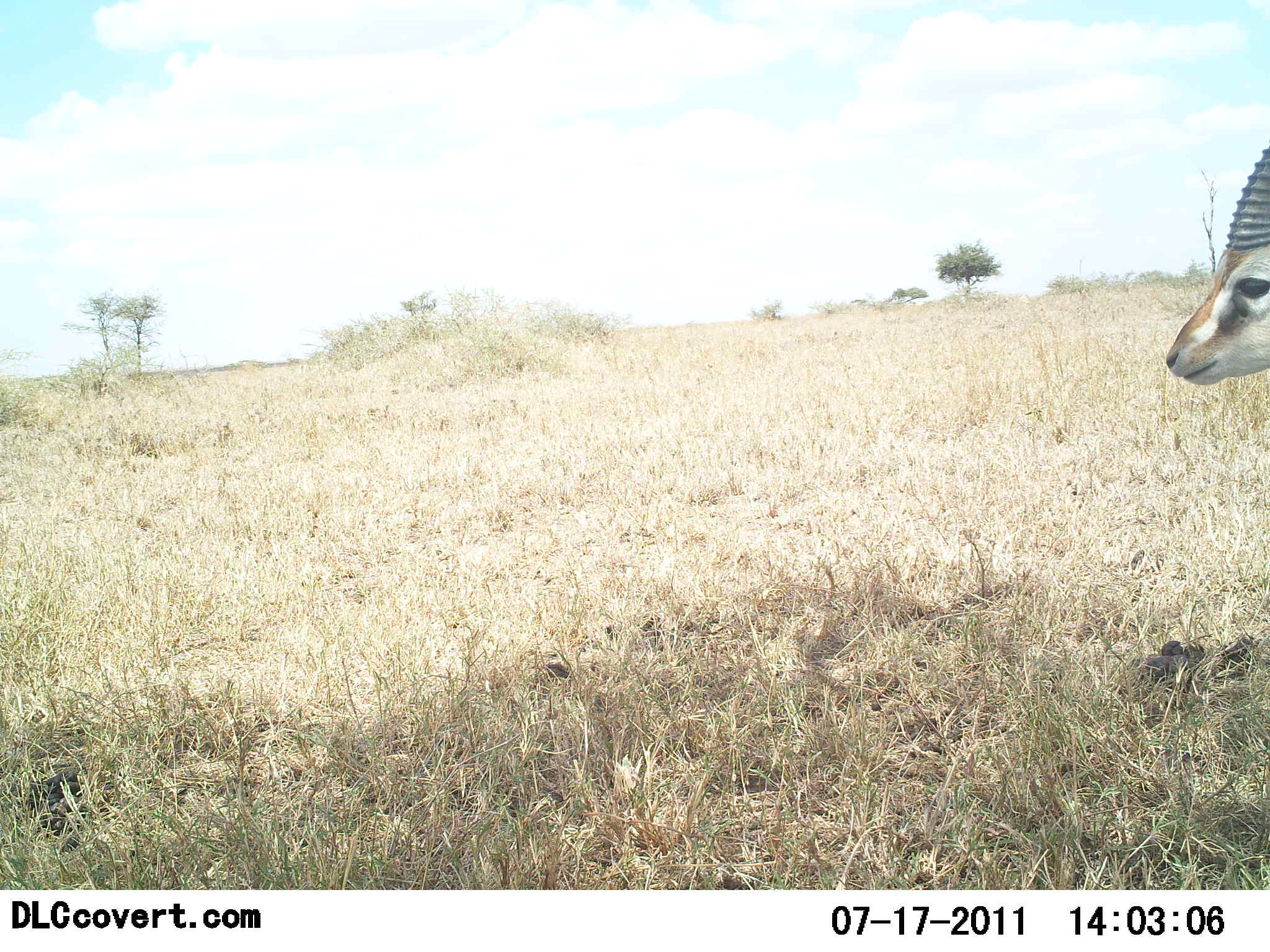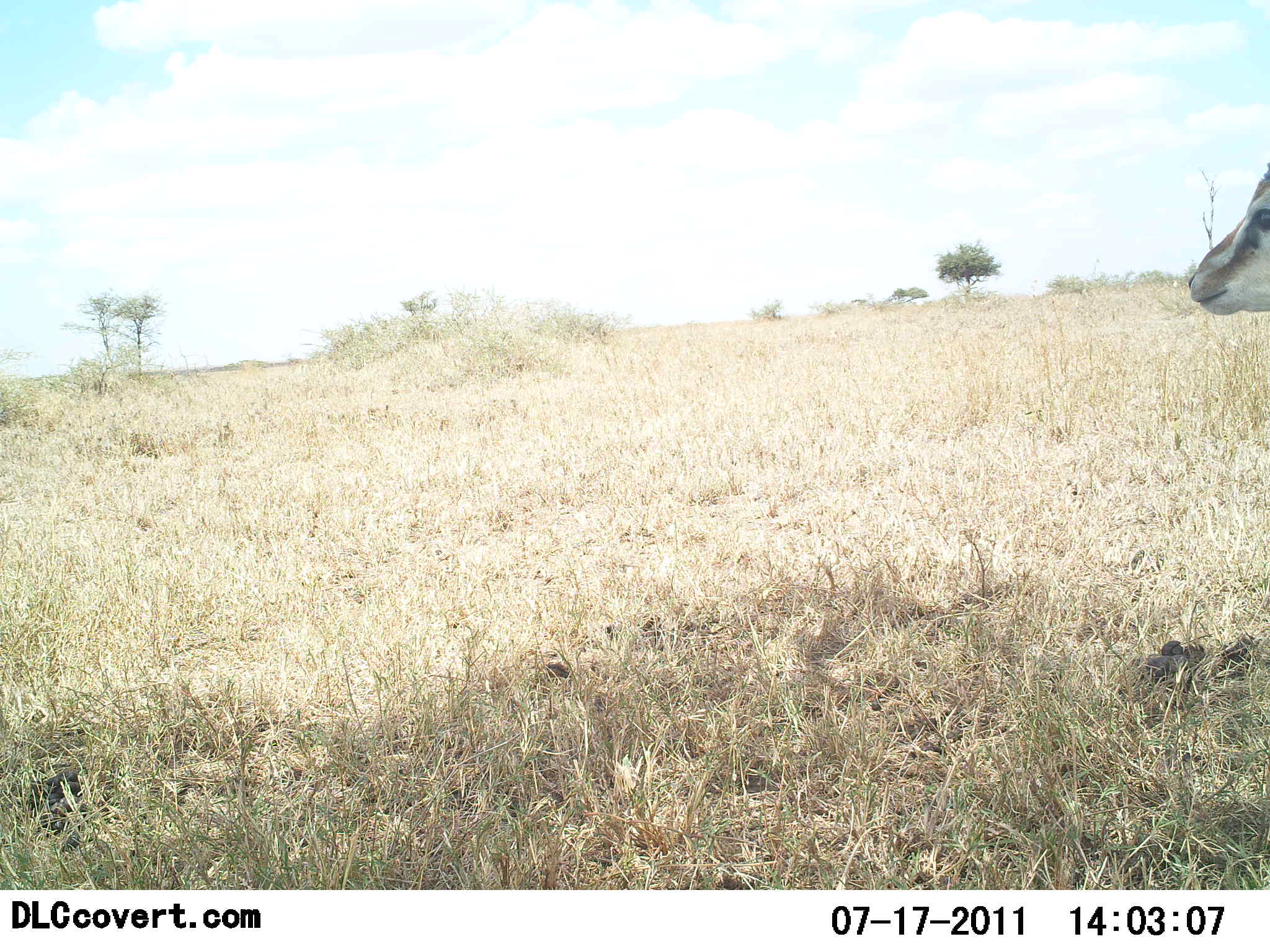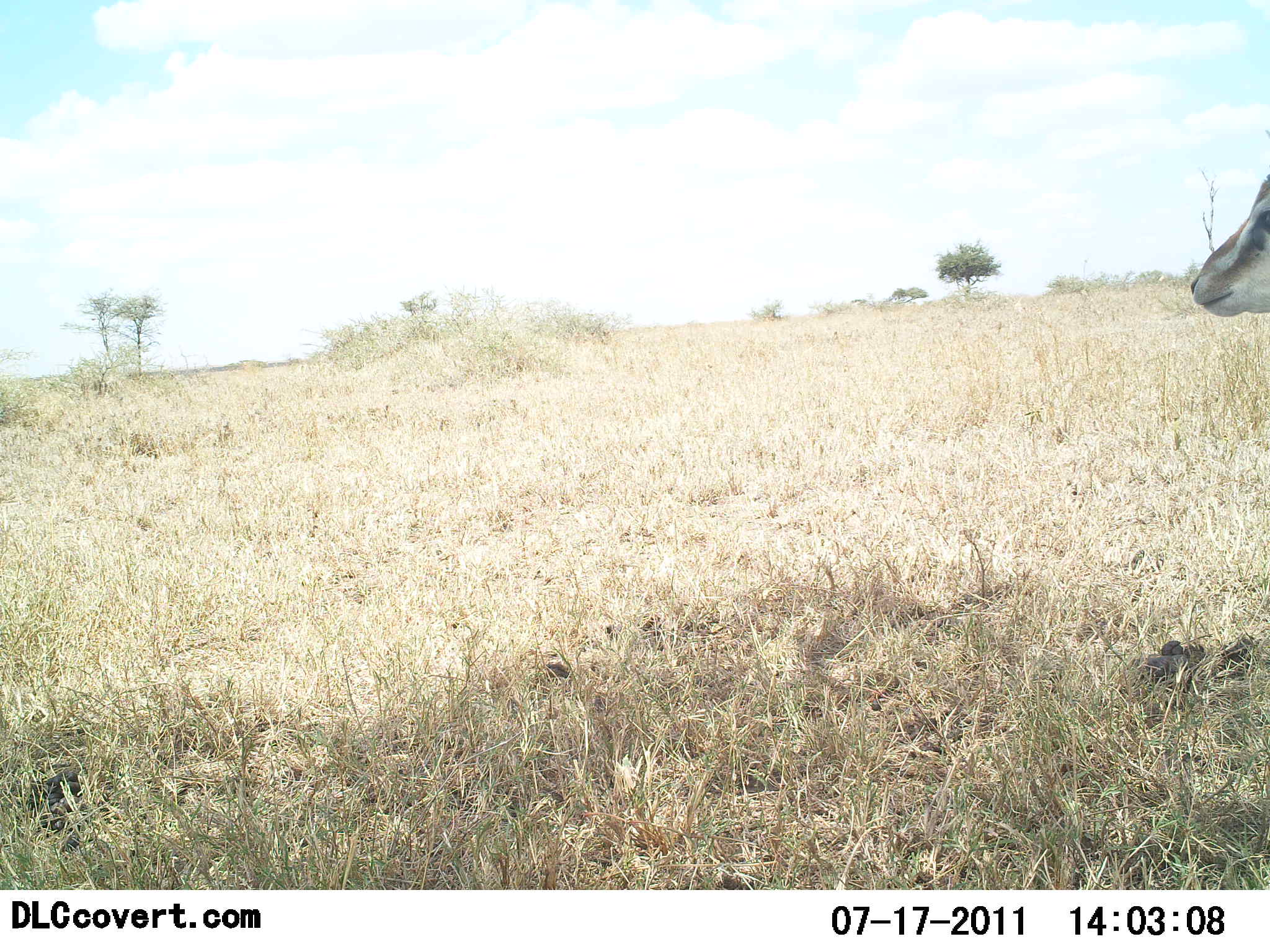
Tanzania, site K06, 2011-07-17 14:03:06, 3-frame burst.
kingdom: Animalia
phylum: Chordata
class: Mammalia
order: Artiodactyla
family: Bovidae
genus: Eudorcas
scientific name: Eudorcas thomsonii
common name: thomson's gazelle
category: gazellethomsons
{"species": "gazellethomsons (thomson's gazelle) (Eudorcas thomsonii)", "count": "1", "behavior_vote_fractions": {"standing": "100%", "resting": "0%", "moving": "9%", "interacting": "0%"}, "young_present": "0%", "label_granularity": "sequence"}